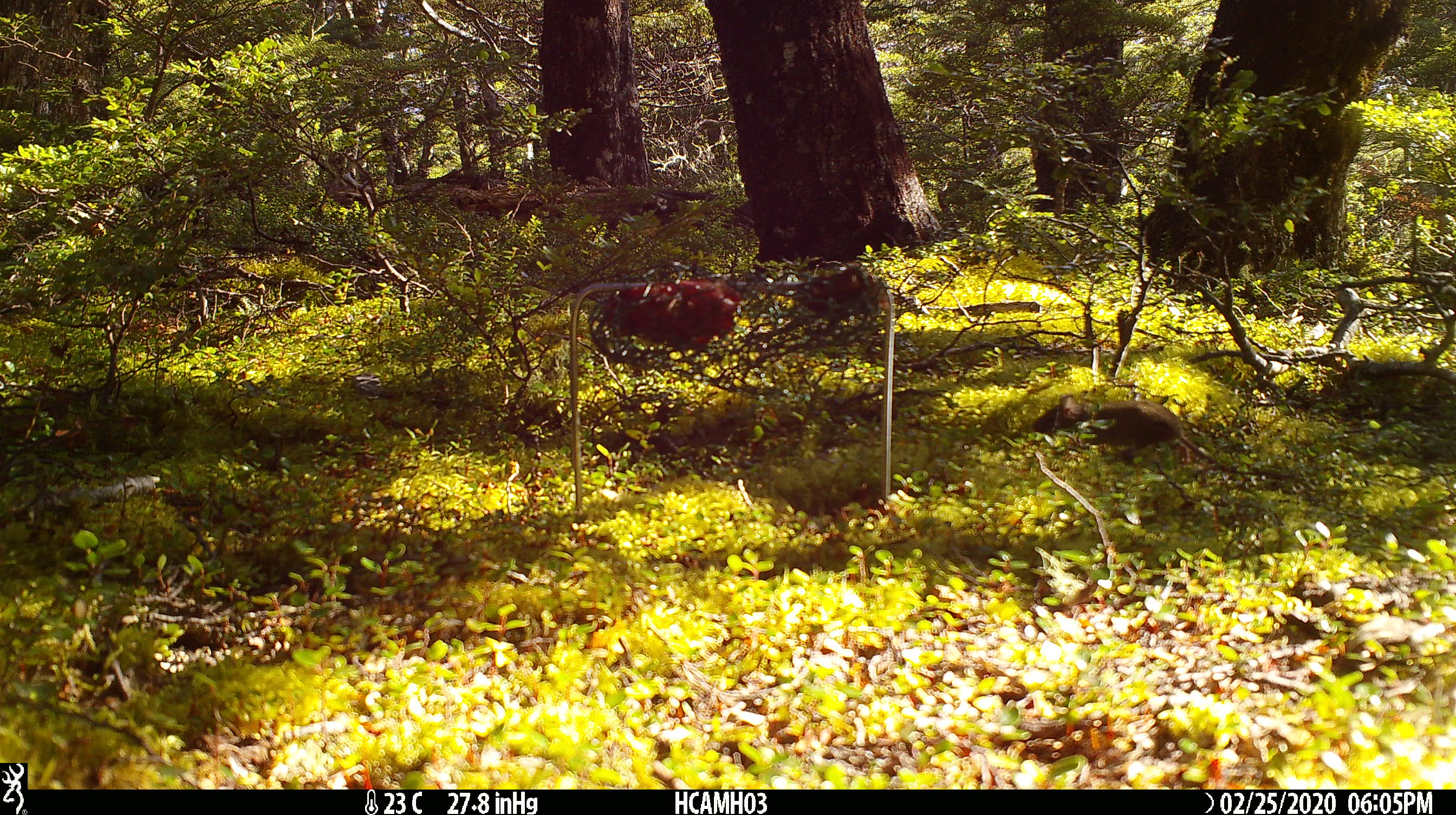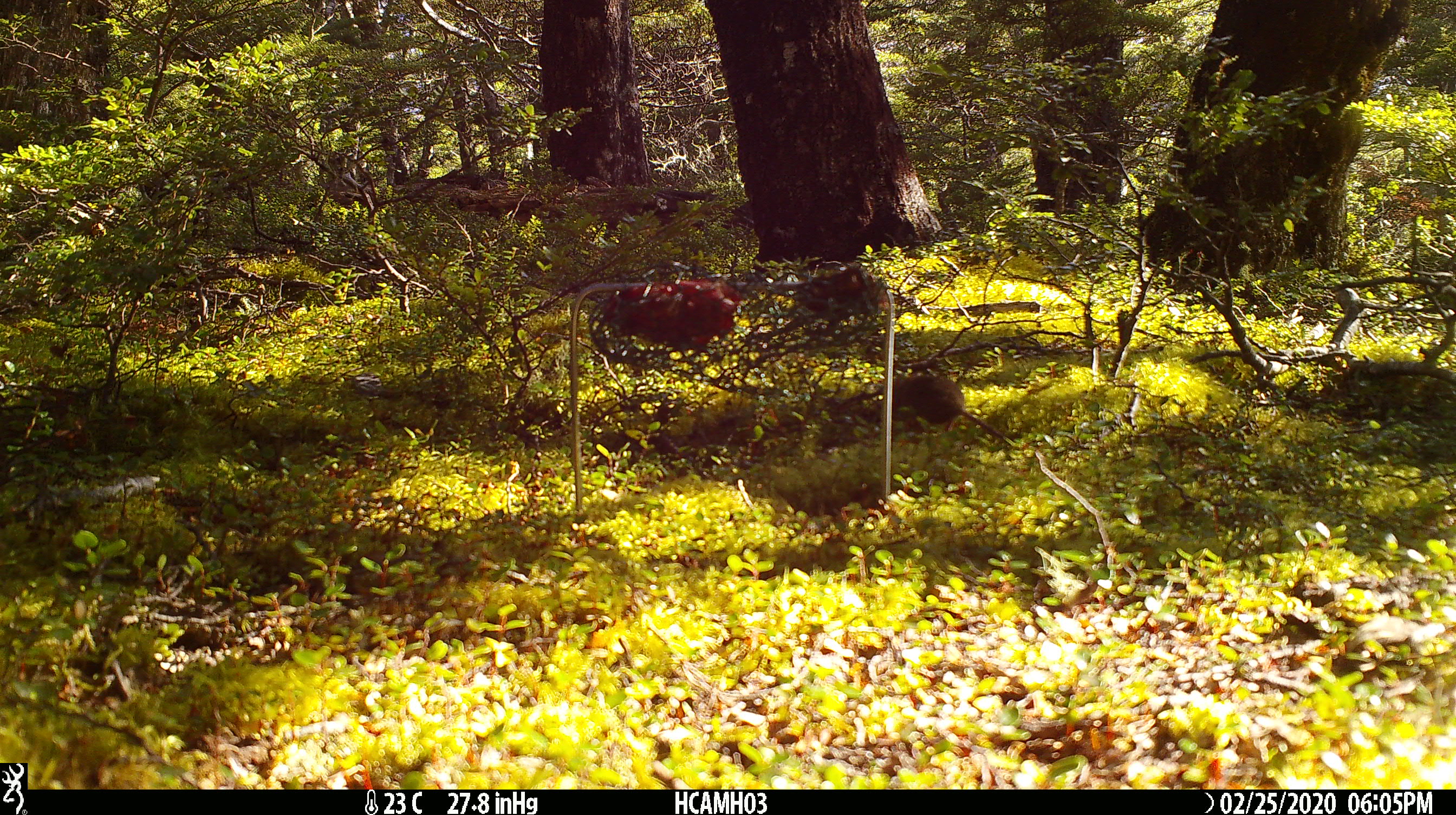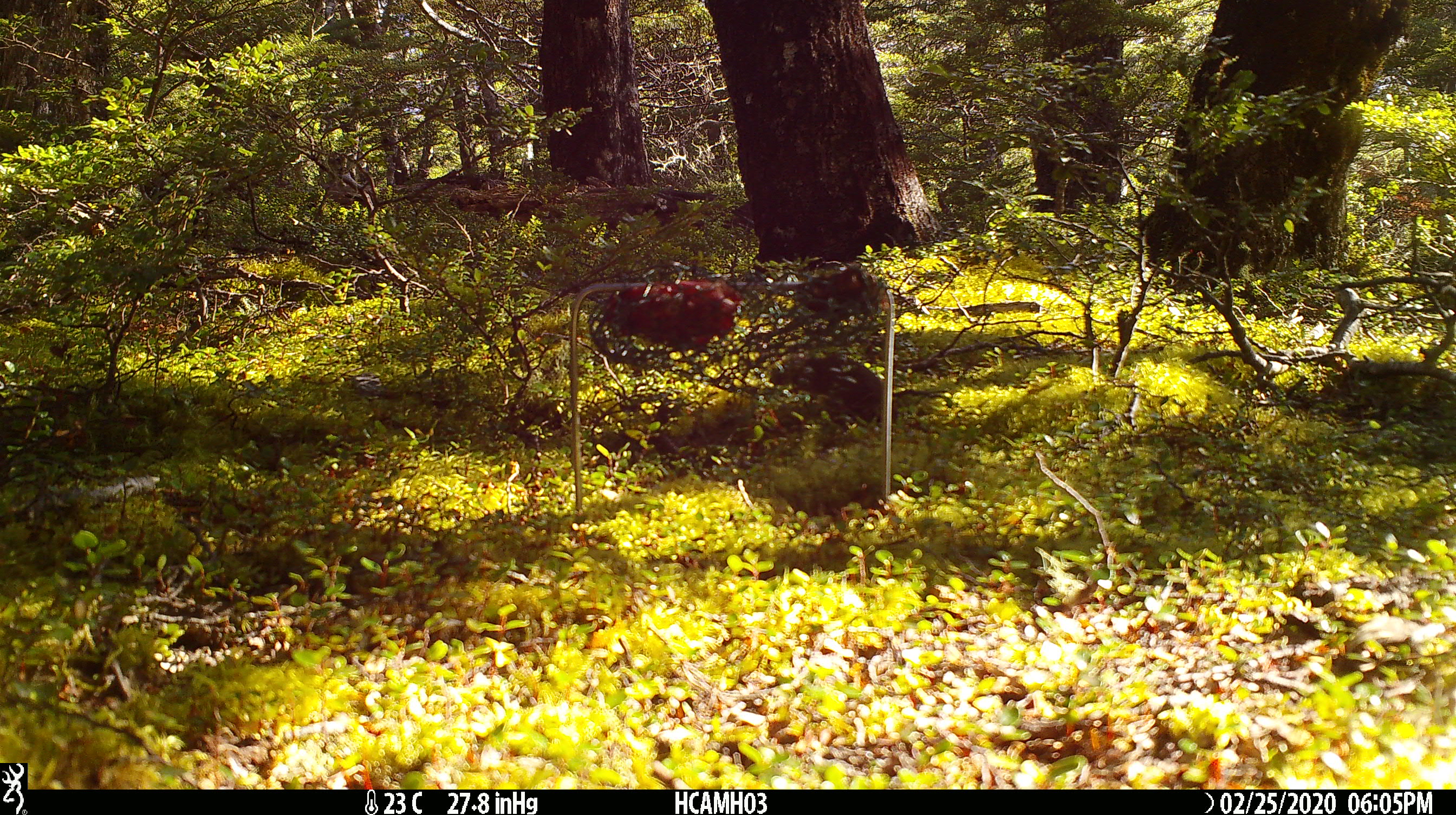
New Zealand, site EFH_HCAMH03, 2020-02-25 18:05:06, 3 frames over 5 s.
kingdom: Animalia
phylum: Chordata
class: Mammalia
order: Rodentia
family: Muridae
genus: Mus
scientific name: Mus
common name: mouse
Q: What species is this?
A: Mouse (Mus).